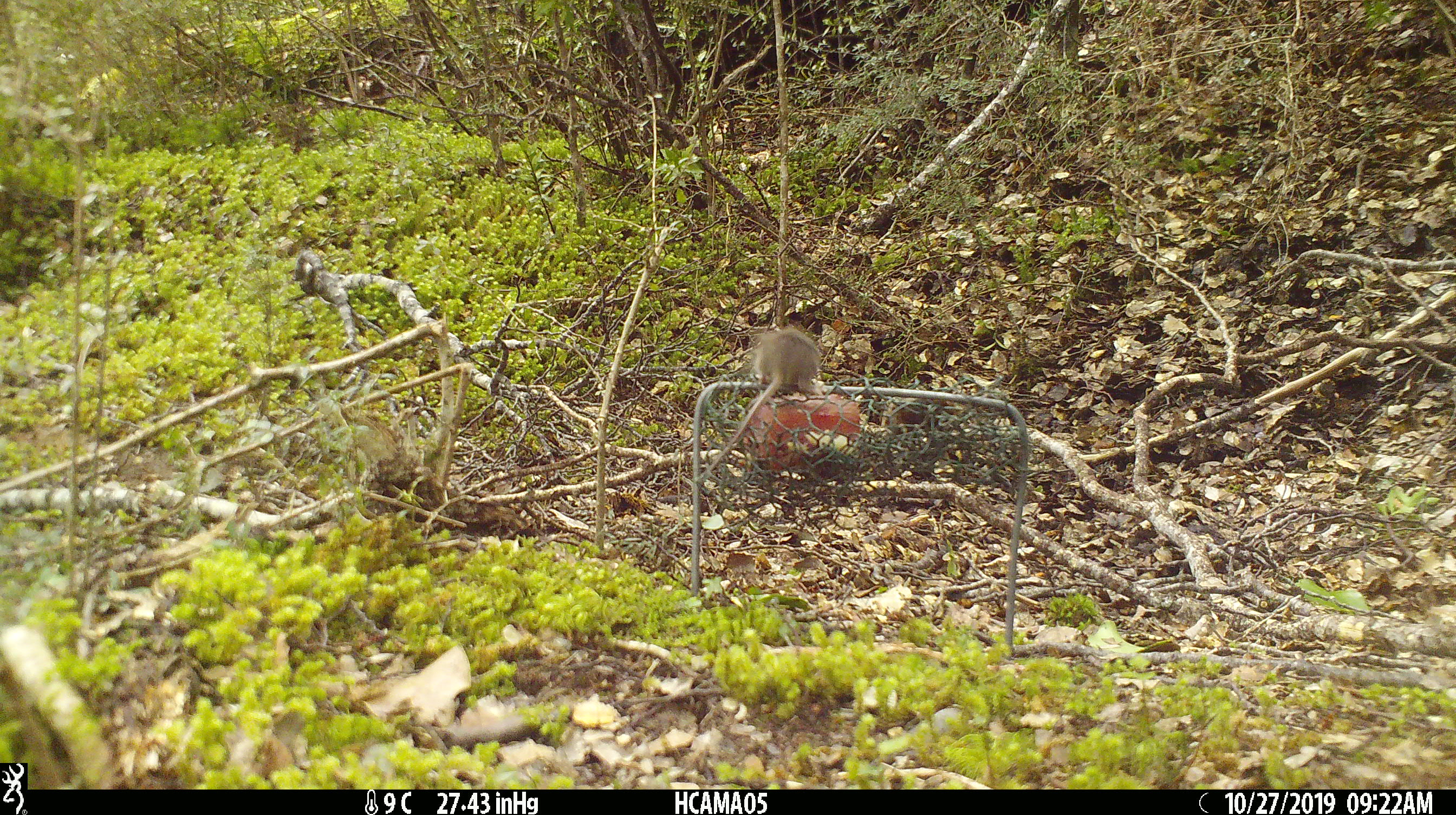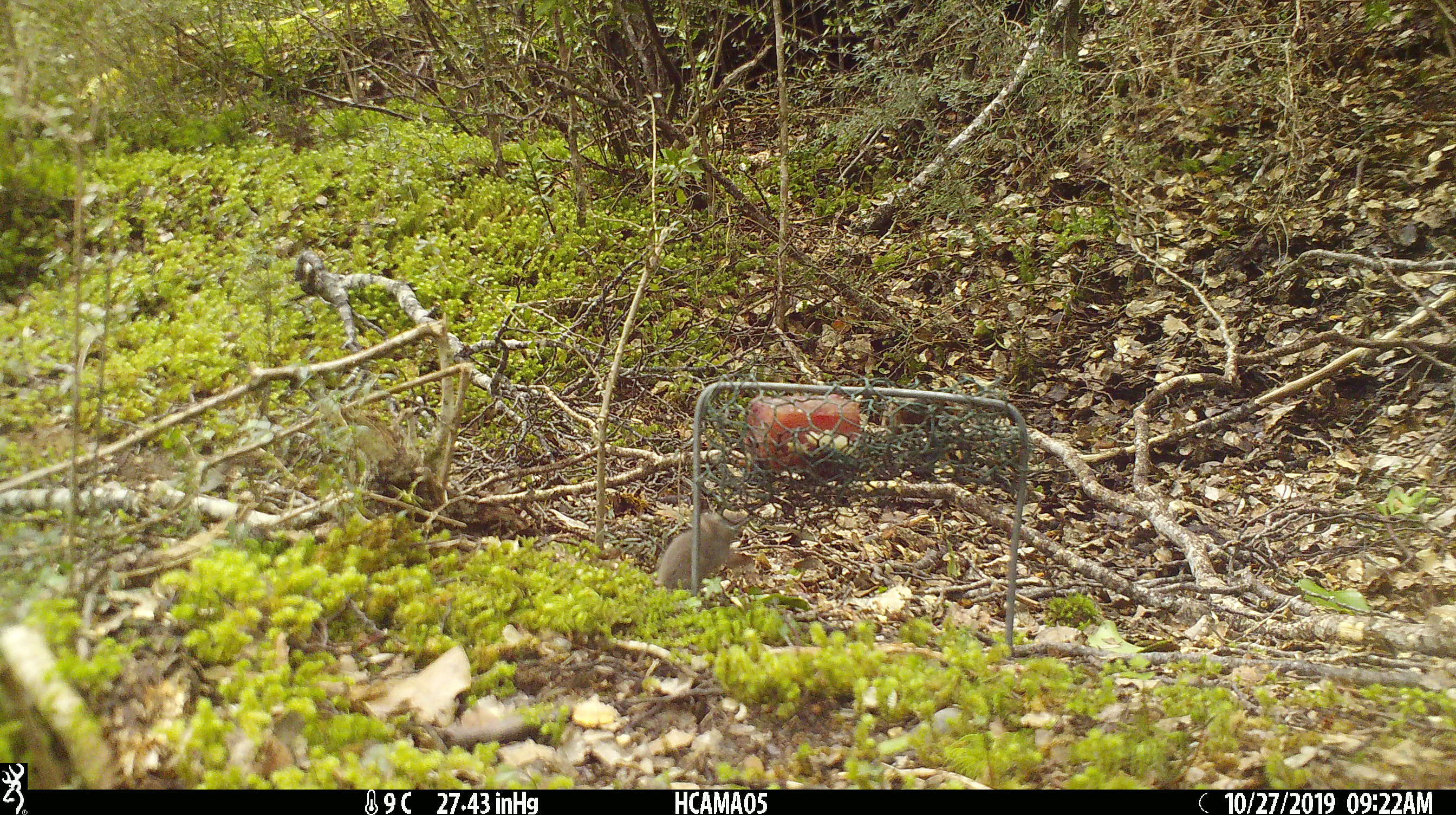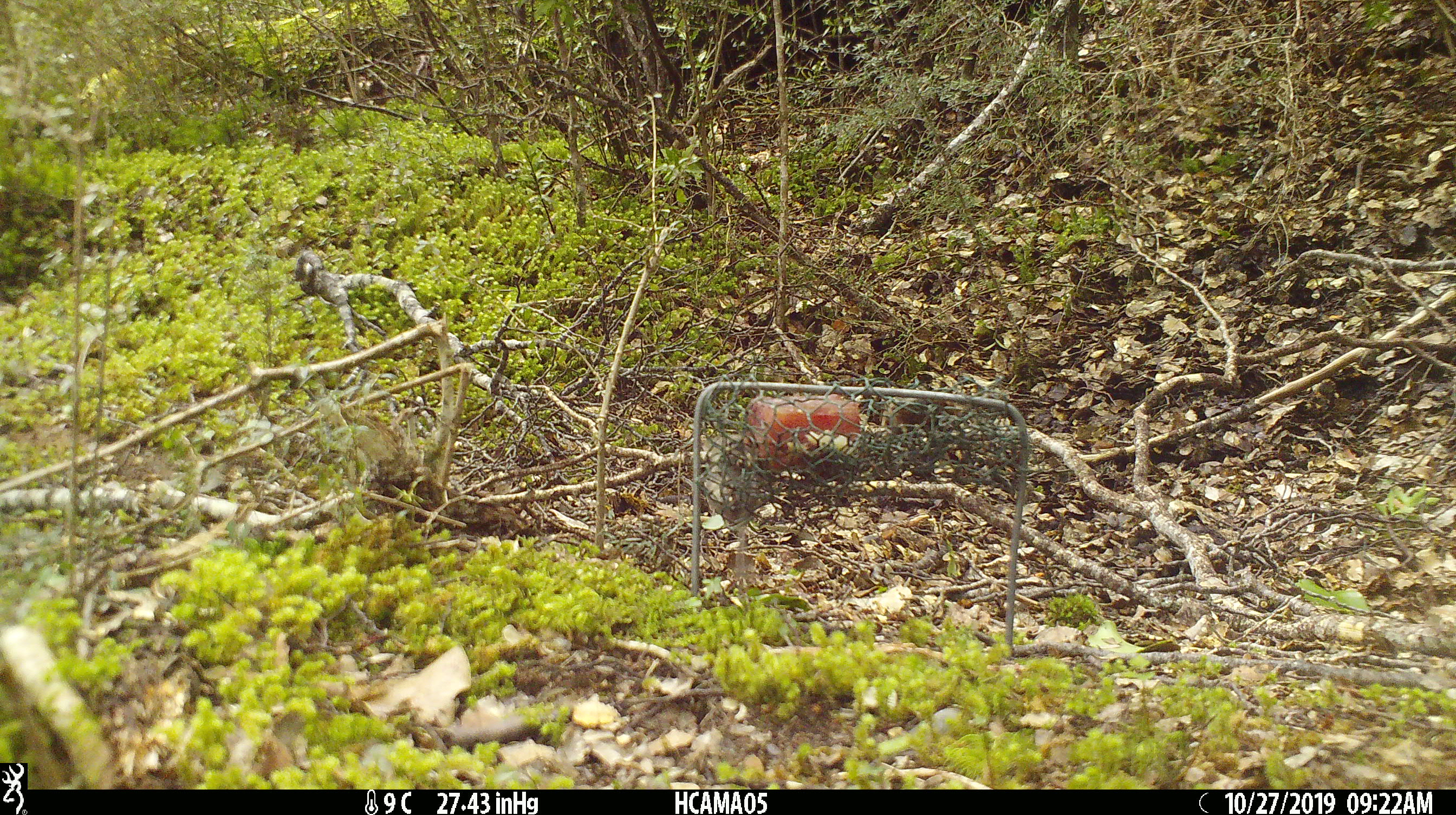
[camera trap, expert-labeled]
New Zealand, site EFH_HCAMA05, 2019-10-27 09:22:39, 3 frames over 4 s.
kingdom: Animalia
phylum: Chordata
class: Mammalia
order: Rodentia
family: Muridae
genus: Mus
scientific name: Mus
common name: mouse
Mouse (Mus).